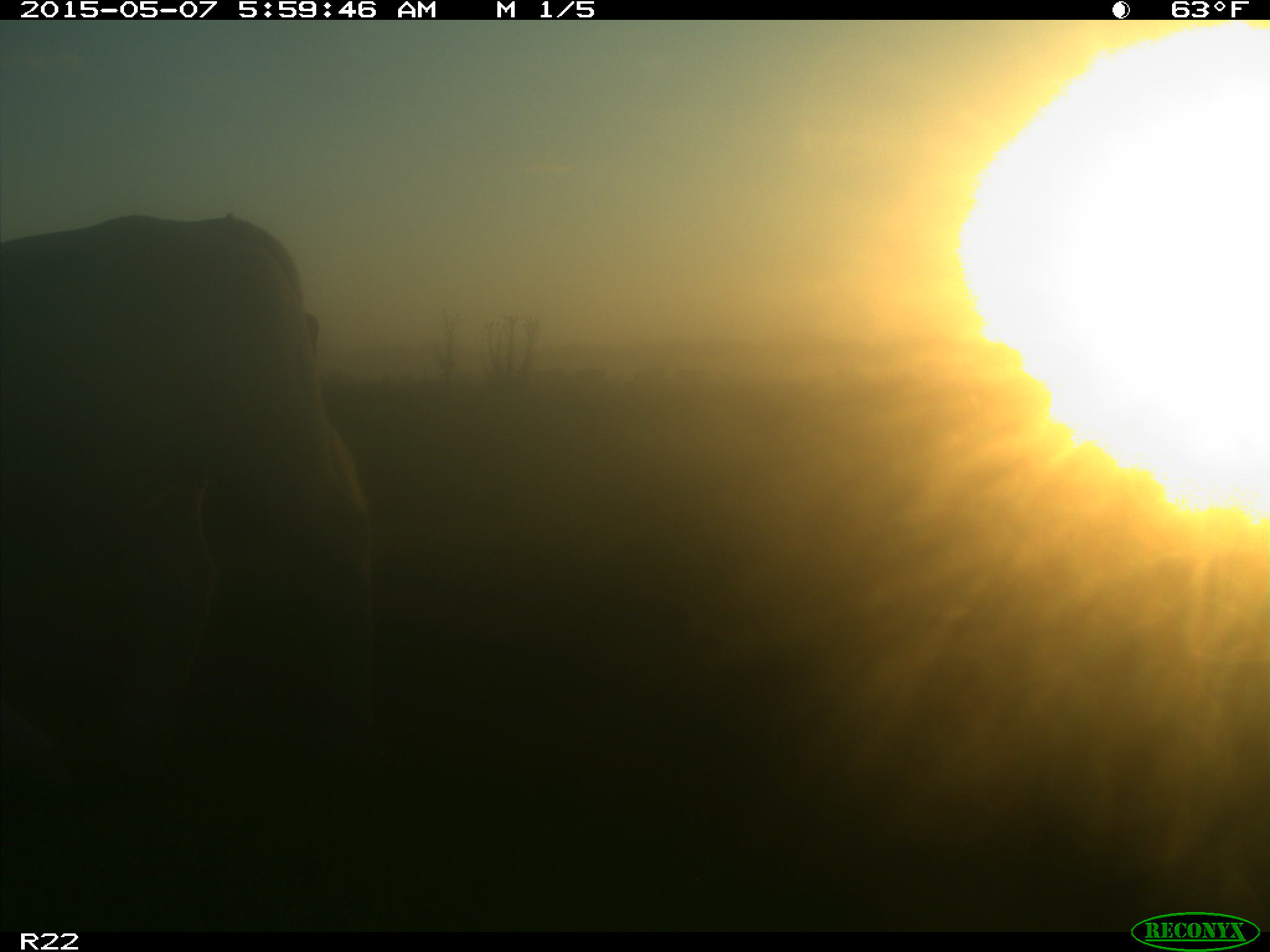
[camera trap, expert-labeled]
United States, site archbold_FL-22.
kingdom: Animalia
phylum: Chordata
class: Mammalia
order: Artiodactyla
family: Bovidae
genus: Bos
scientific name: Bos taurus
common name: domestic cow